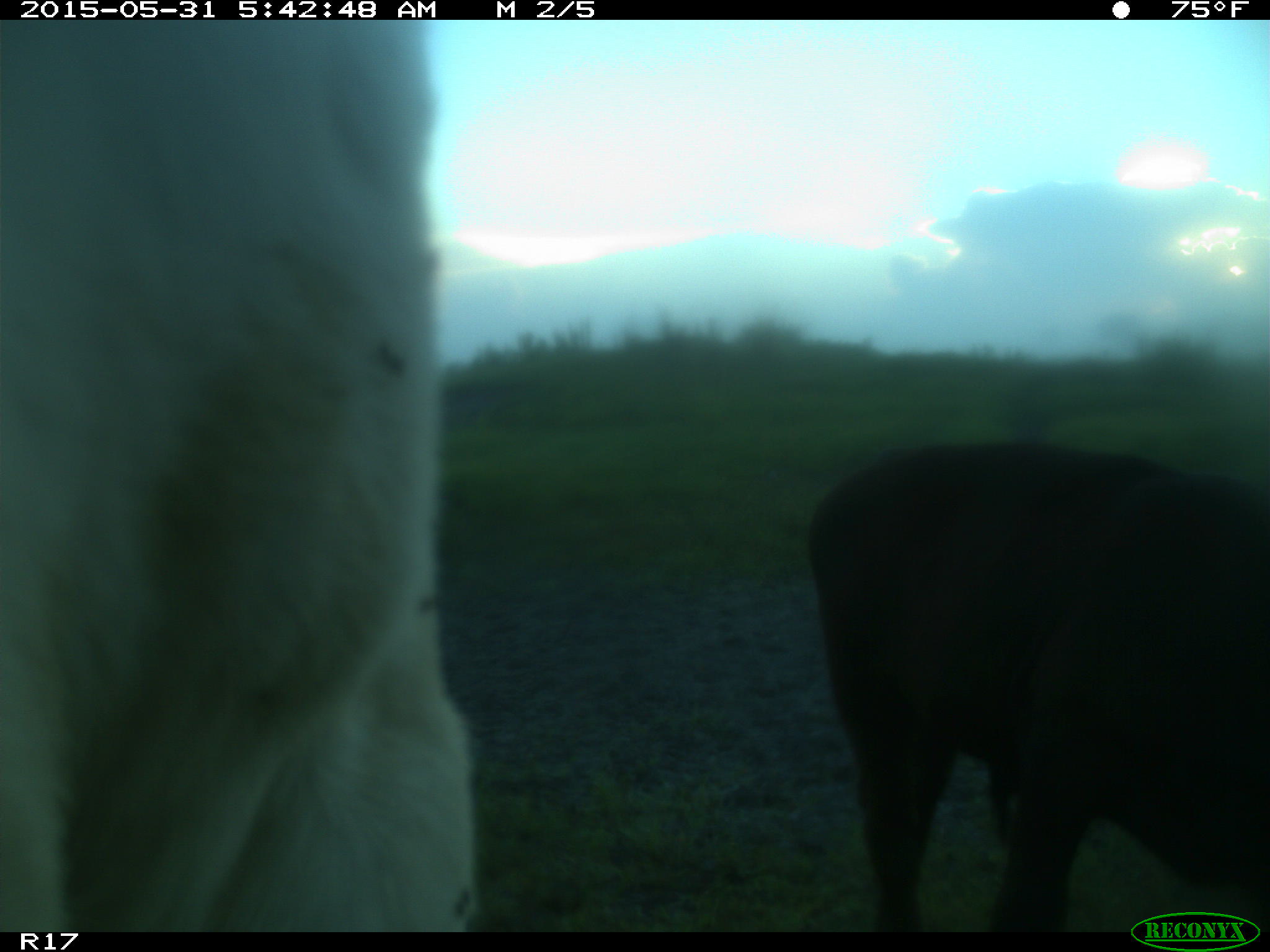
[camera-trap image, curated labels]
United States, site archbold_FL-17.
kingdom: Animalia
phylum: Chordata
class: Mammalia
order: Artiodactyla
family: Bovidae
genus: Bos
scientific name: Bos taurus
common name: domestic cow